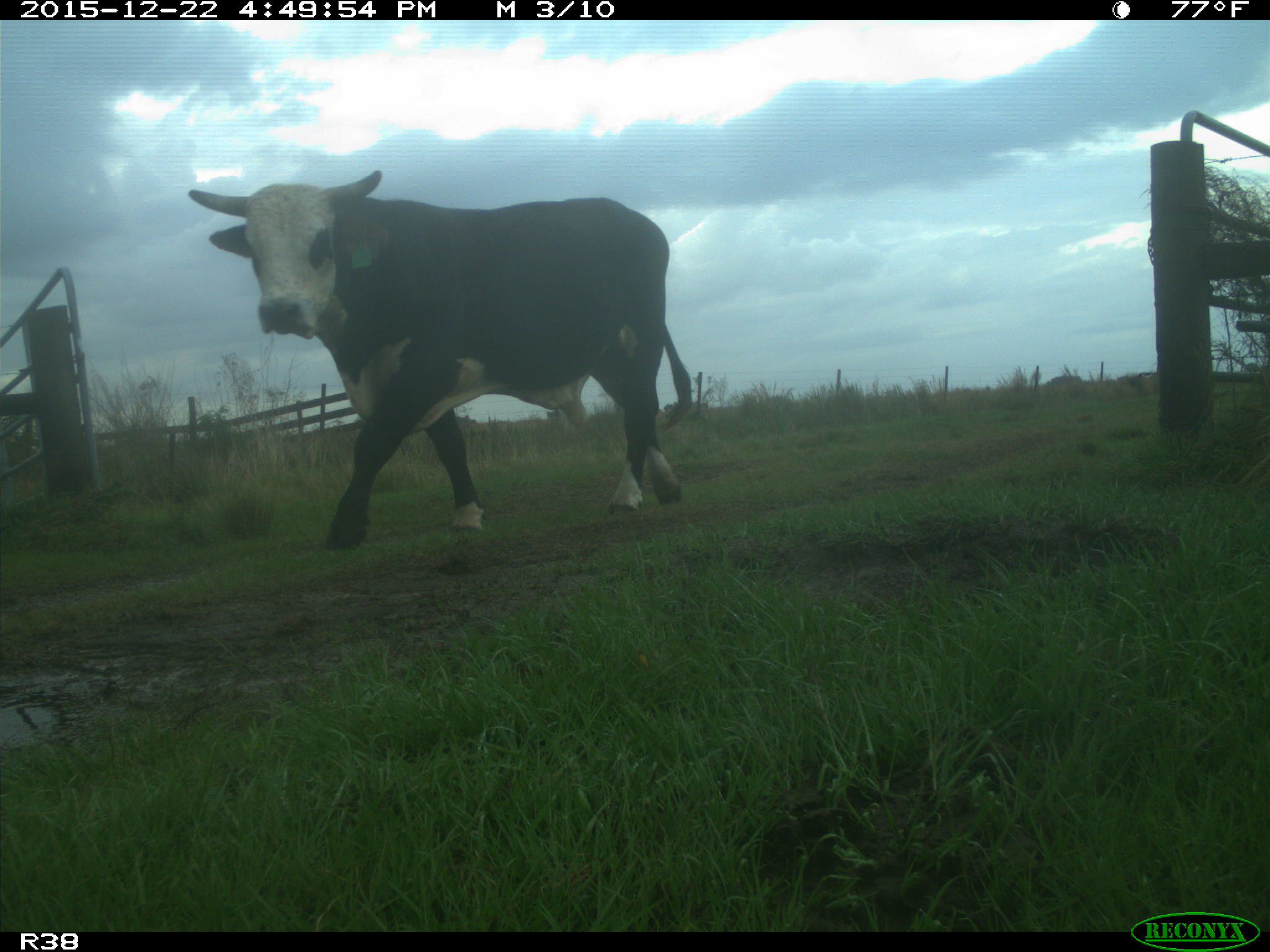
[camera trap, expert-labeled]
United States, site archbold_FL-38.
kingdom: Animalia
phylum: Chordata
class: Mammalia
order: Artiodactyla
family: Bovidae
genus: Bos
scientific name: Bos taurus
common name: domestic cow